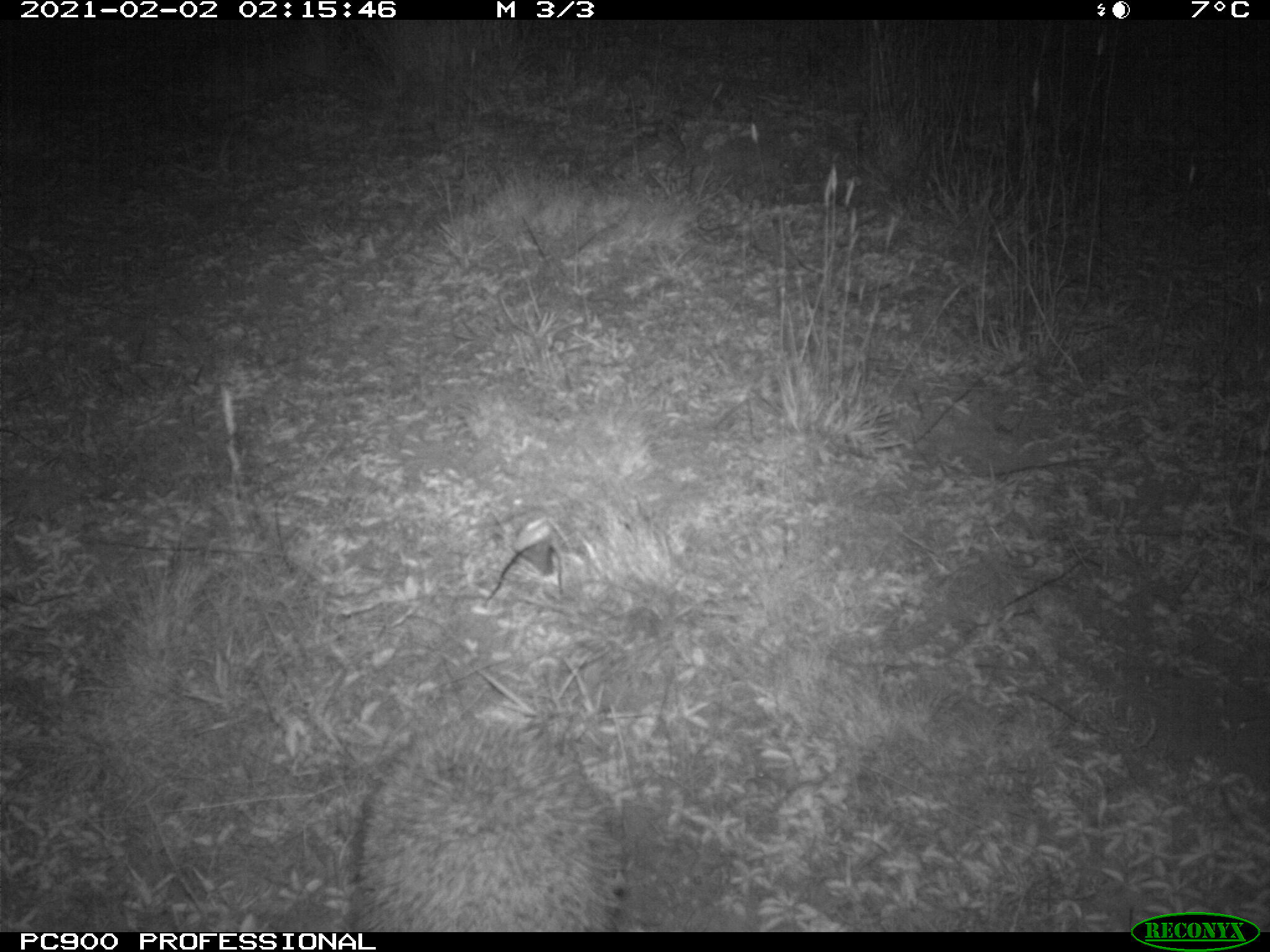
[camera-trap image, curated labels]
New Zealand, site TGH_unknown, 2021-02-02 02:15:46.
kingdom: Animalia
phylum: Chordata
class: Mammalia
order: Eulipotyphla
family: Erinaceidae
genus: Erinaceus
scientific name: Erinaceus europaeus europaeus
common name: european hedgehog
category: hedgehog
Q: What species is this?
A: Hedgehog (european hedgehog) (Erinaceus europaeus europaeus).